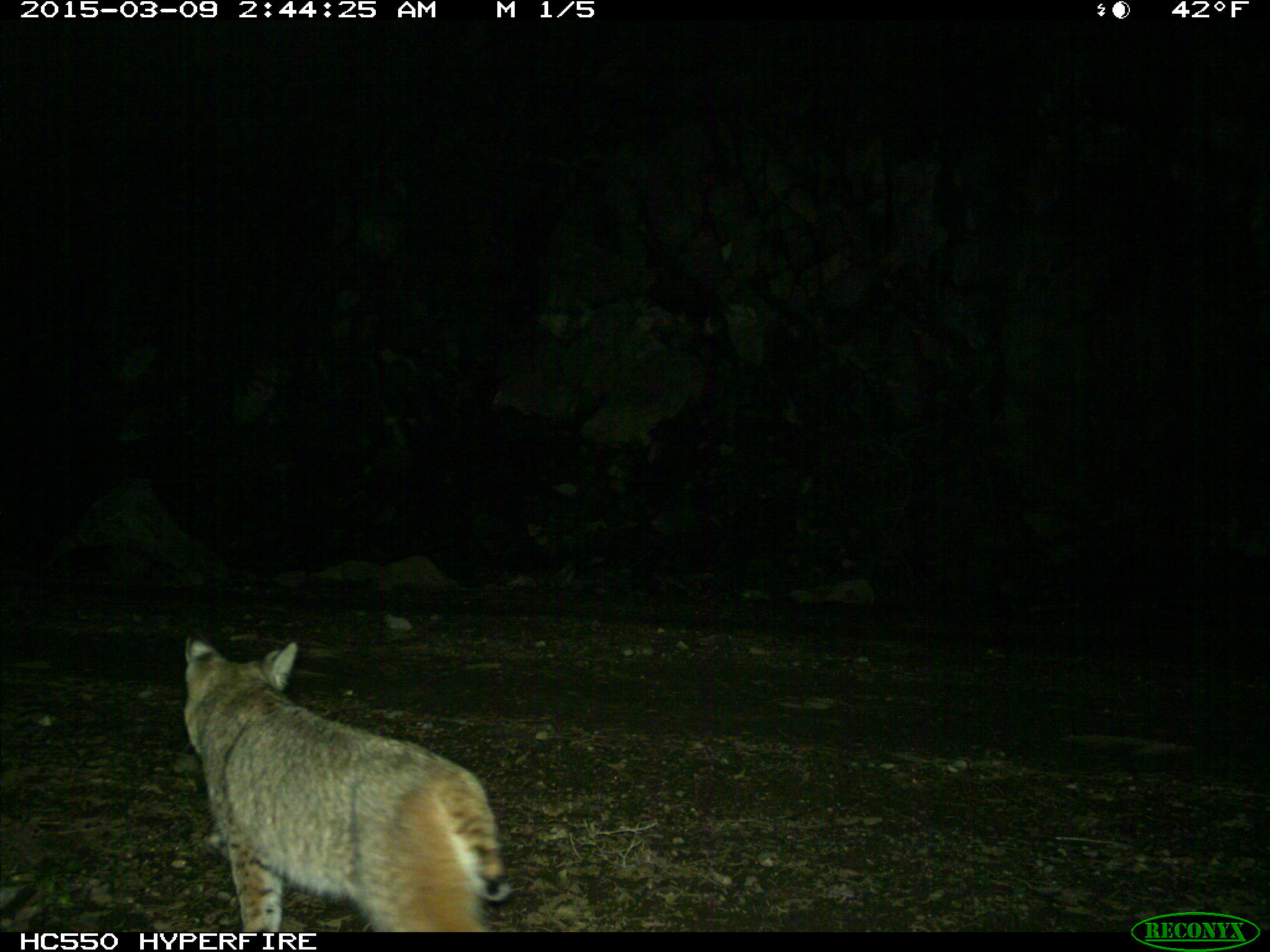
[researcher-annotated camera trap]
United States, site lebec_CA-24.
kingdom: Animalia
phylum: Chordata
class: Mammalia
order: Carnivora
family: Felidae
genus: Lynx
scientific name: Lynx rufus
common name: bobcat